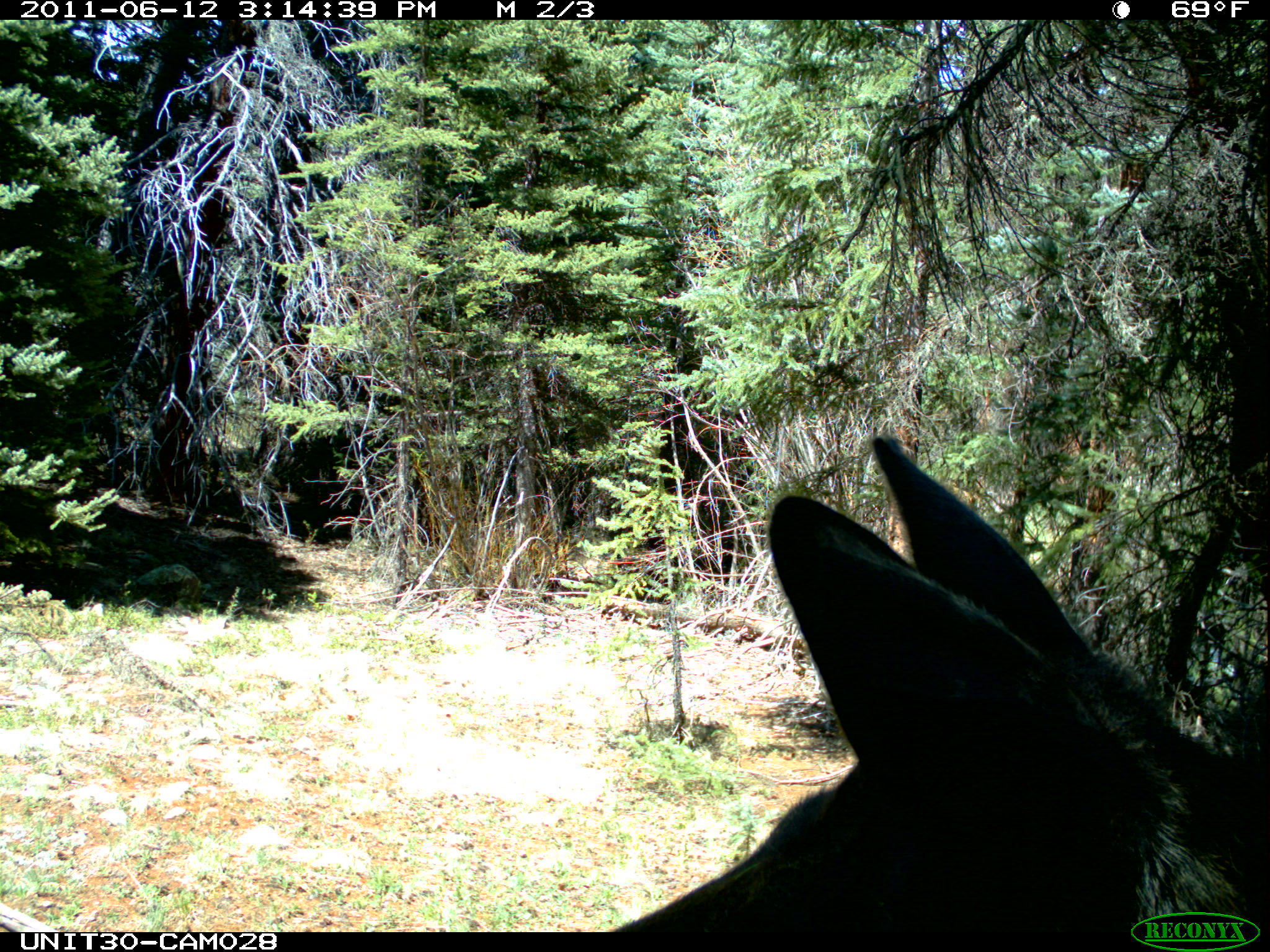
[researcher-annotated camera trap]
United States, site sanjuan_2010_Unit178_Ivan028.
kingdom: Animalia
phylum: Chordata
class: Mammalia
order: Artiodactyla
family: Cervidae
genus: Alces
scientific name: Alces alces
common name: moose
Alces alces (moose).